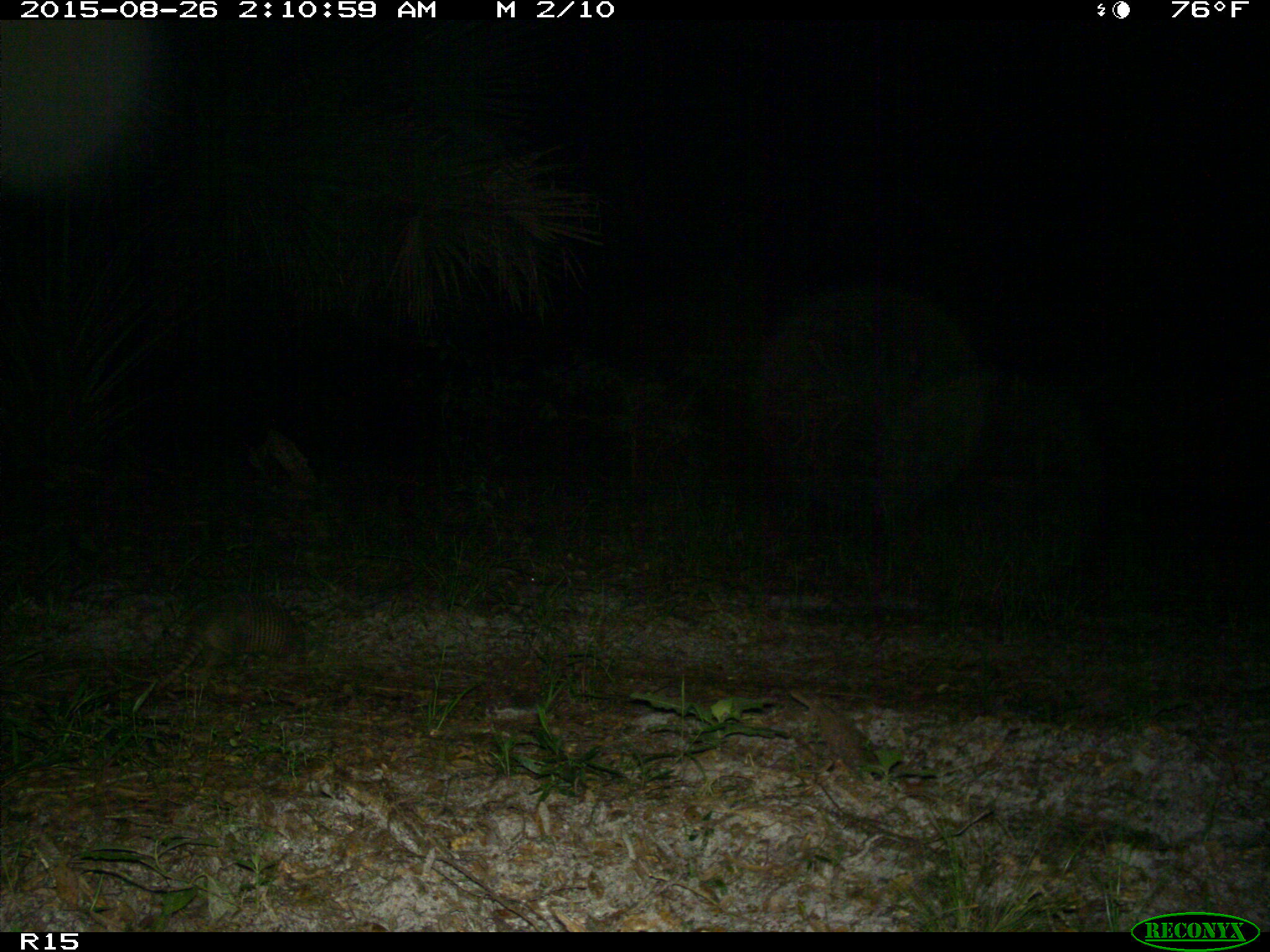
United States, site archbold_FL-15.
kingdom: Animalia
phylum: Chordata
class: Mammalia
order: Cingulata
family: Dasypodidae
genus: Dasypus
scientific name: Dasypus novemcinctus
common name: nine-banded armadillo